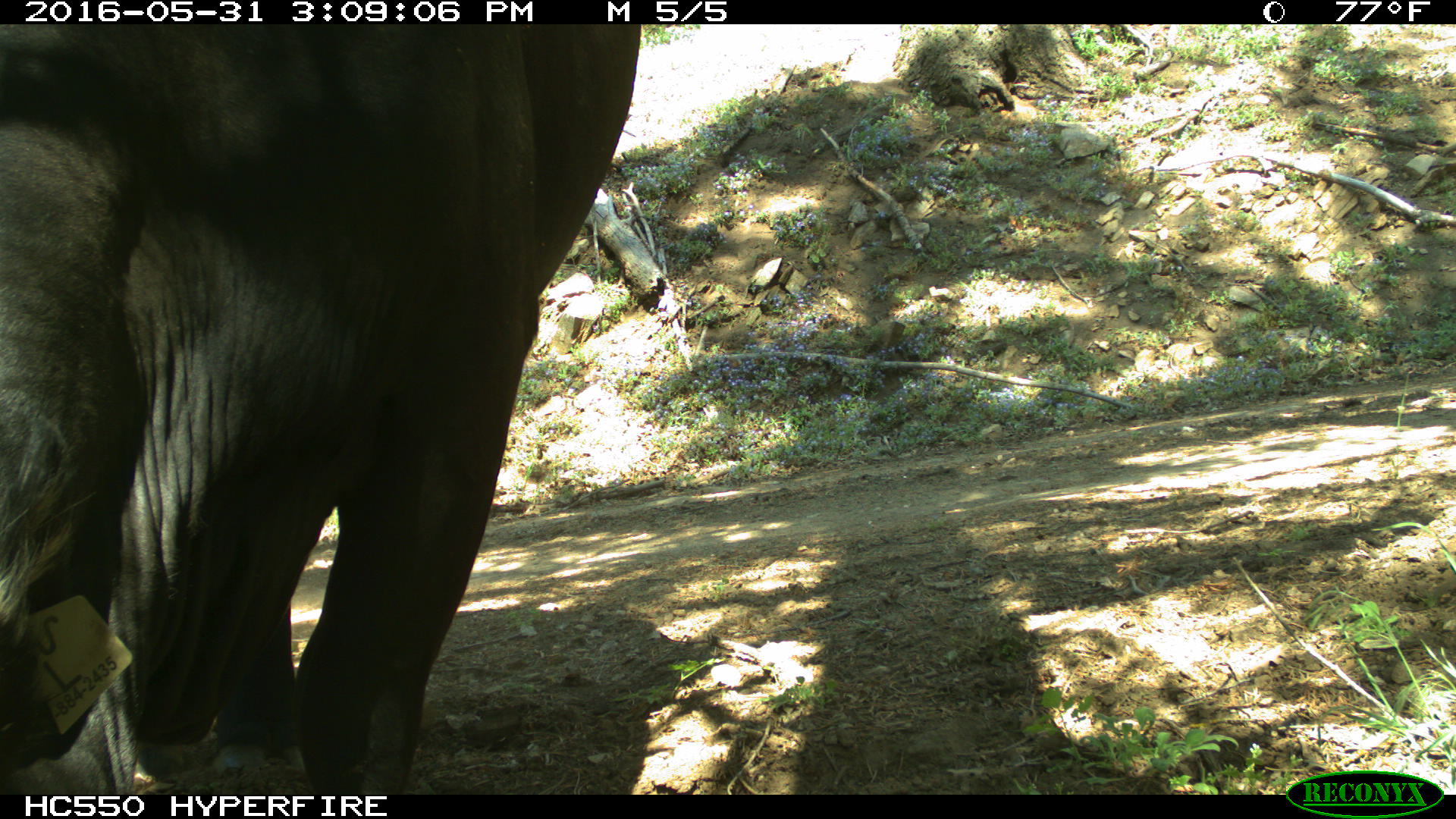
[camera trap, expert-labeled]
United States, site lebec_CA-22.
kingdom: Animalia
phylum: Chordata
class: Mammalia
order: Artiodactyla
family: Bovidae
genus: Bos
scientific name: Bos taurus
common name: domestic cow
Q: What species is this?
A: Bos taurus (domestic cow).